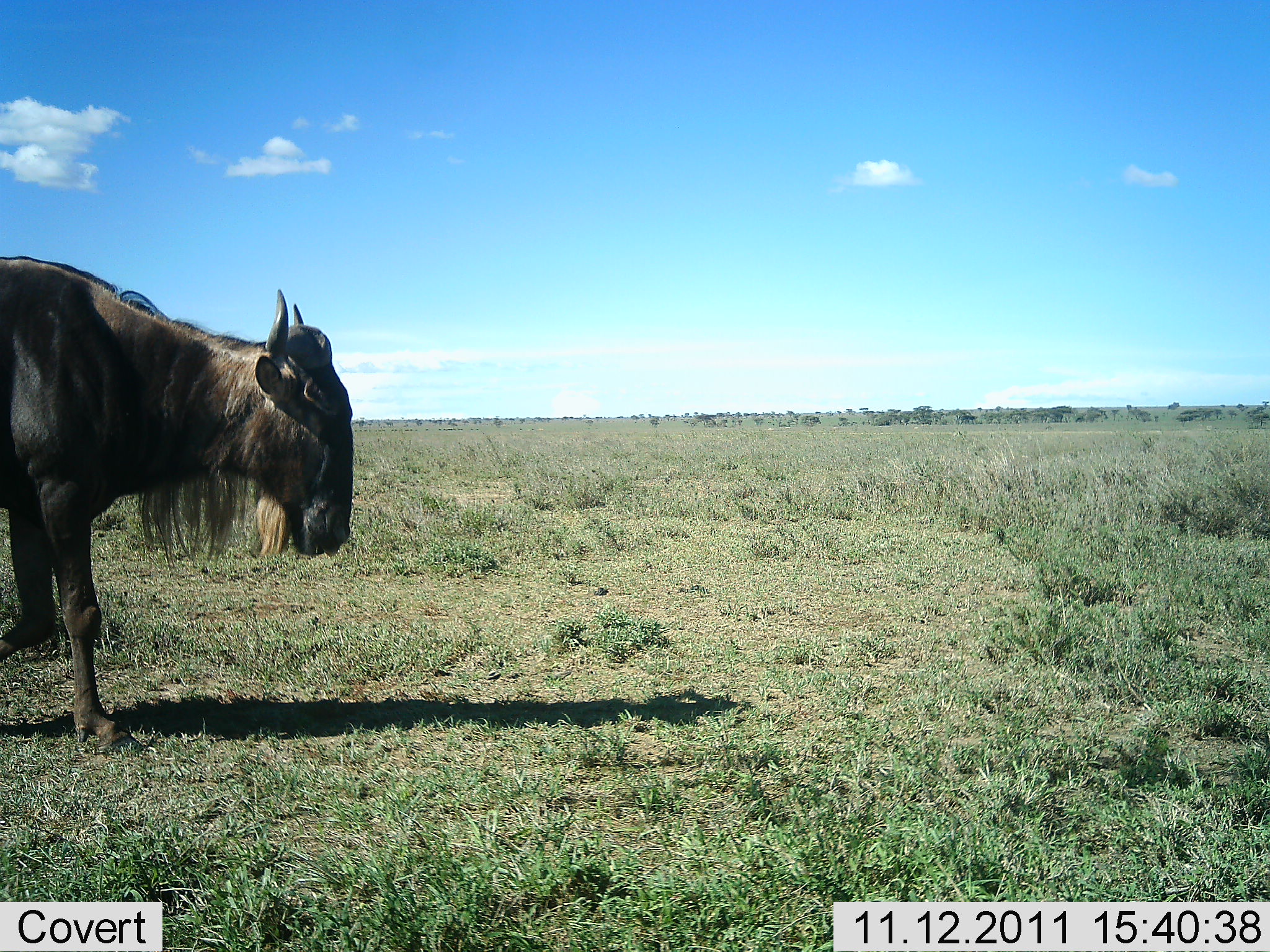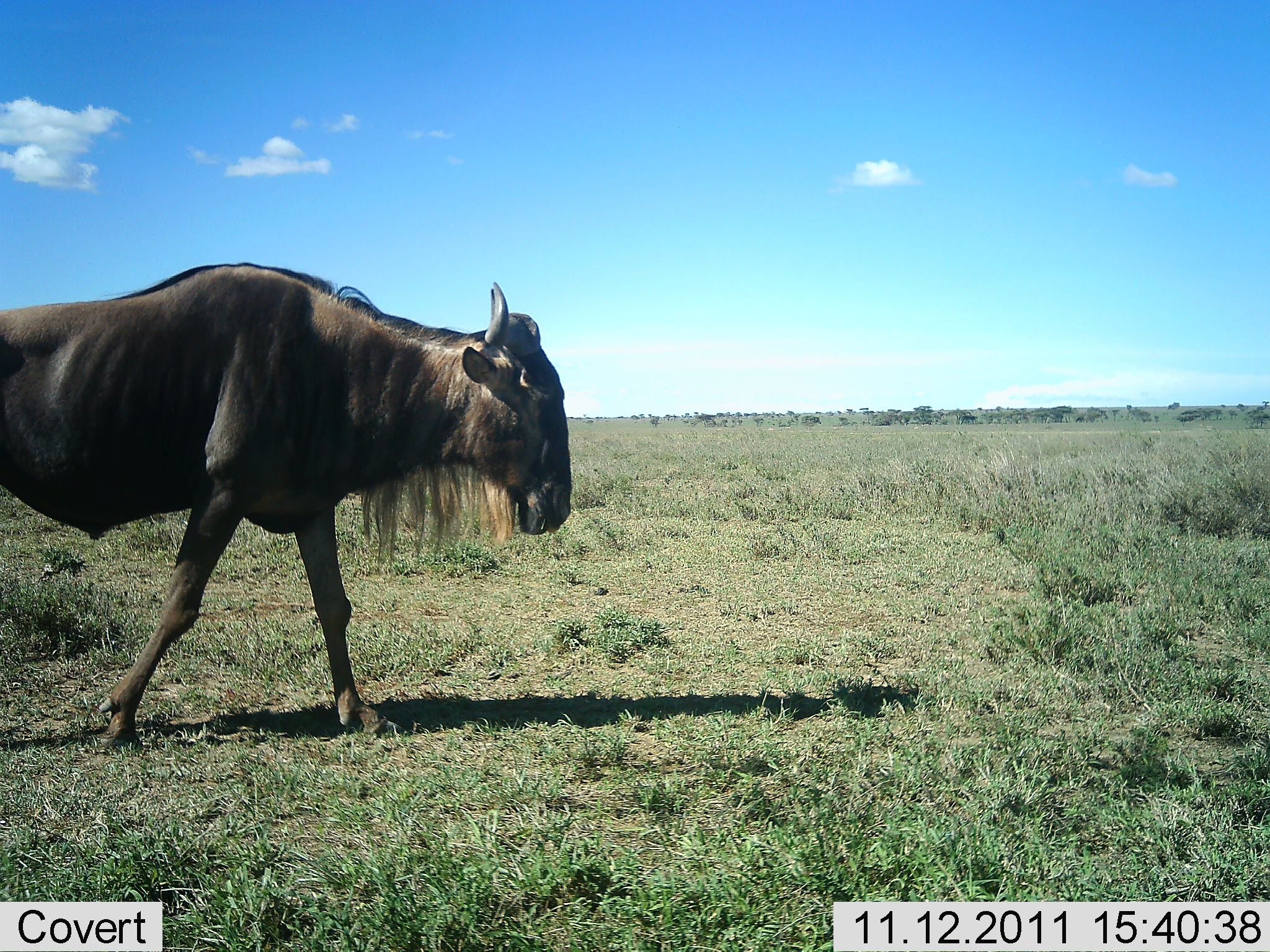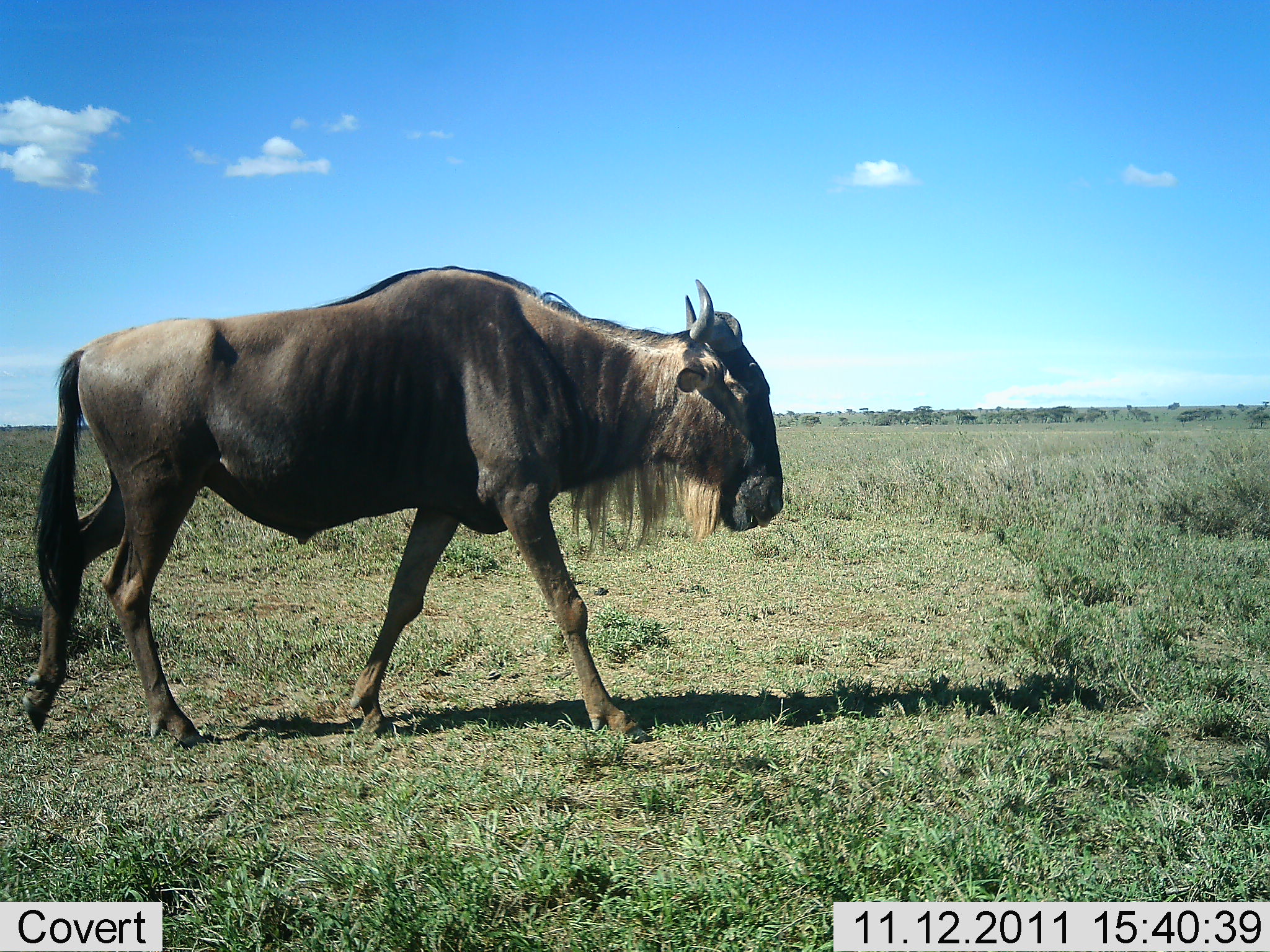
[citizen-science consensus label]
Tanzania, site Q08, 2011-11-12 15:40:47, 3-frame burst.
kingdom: Animalia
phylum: Chordata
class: Mammalia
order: Artiodactyla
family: Bovidae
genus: Connochaetes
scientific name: Connochaetes taurinus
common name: blue wildebeest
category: wildebeest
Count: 1.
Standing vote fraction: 0%.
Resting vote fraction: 0%.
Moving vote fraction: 100%.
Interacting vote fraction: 0%.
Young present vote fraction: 0%.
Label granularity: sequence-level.